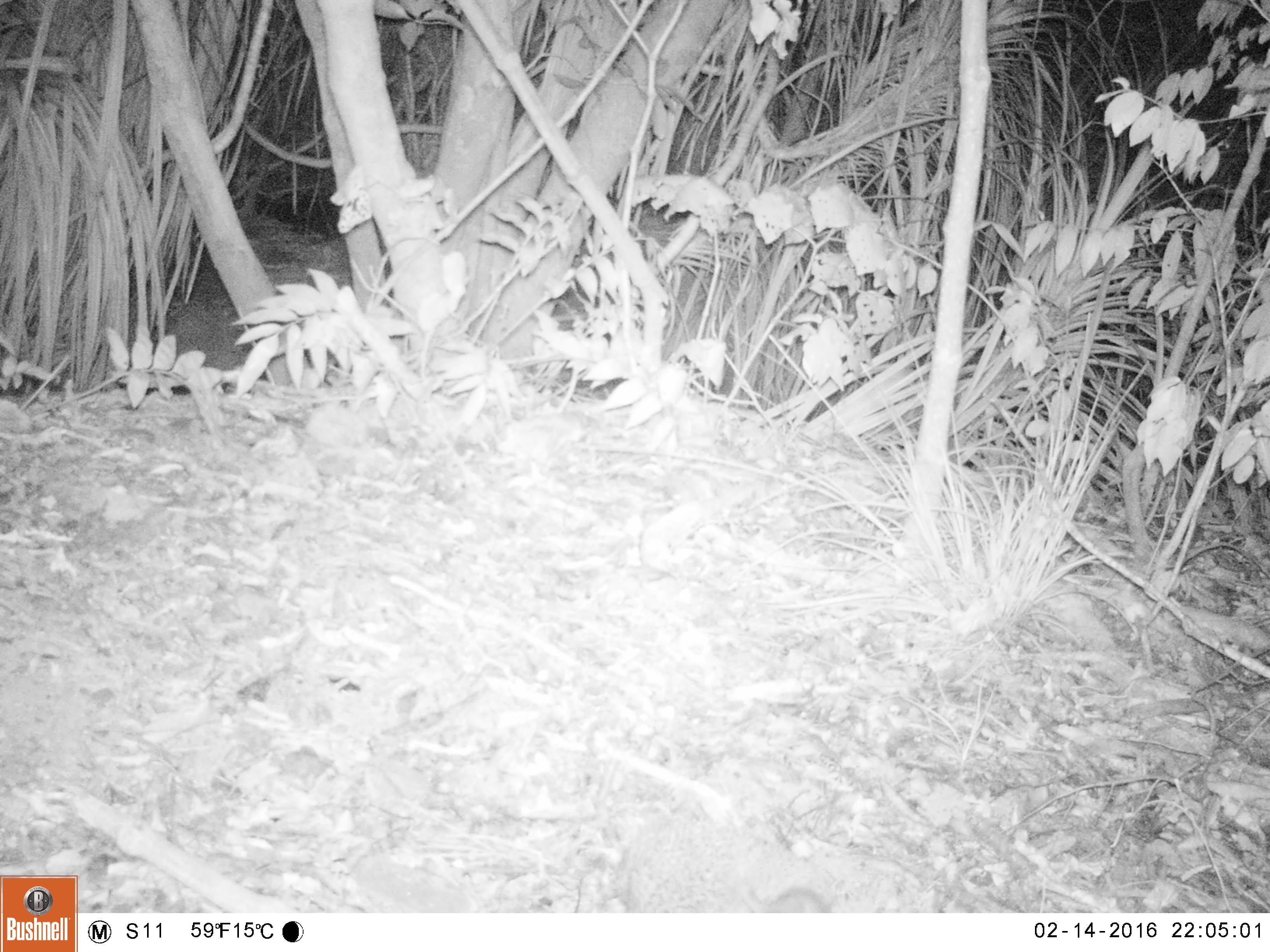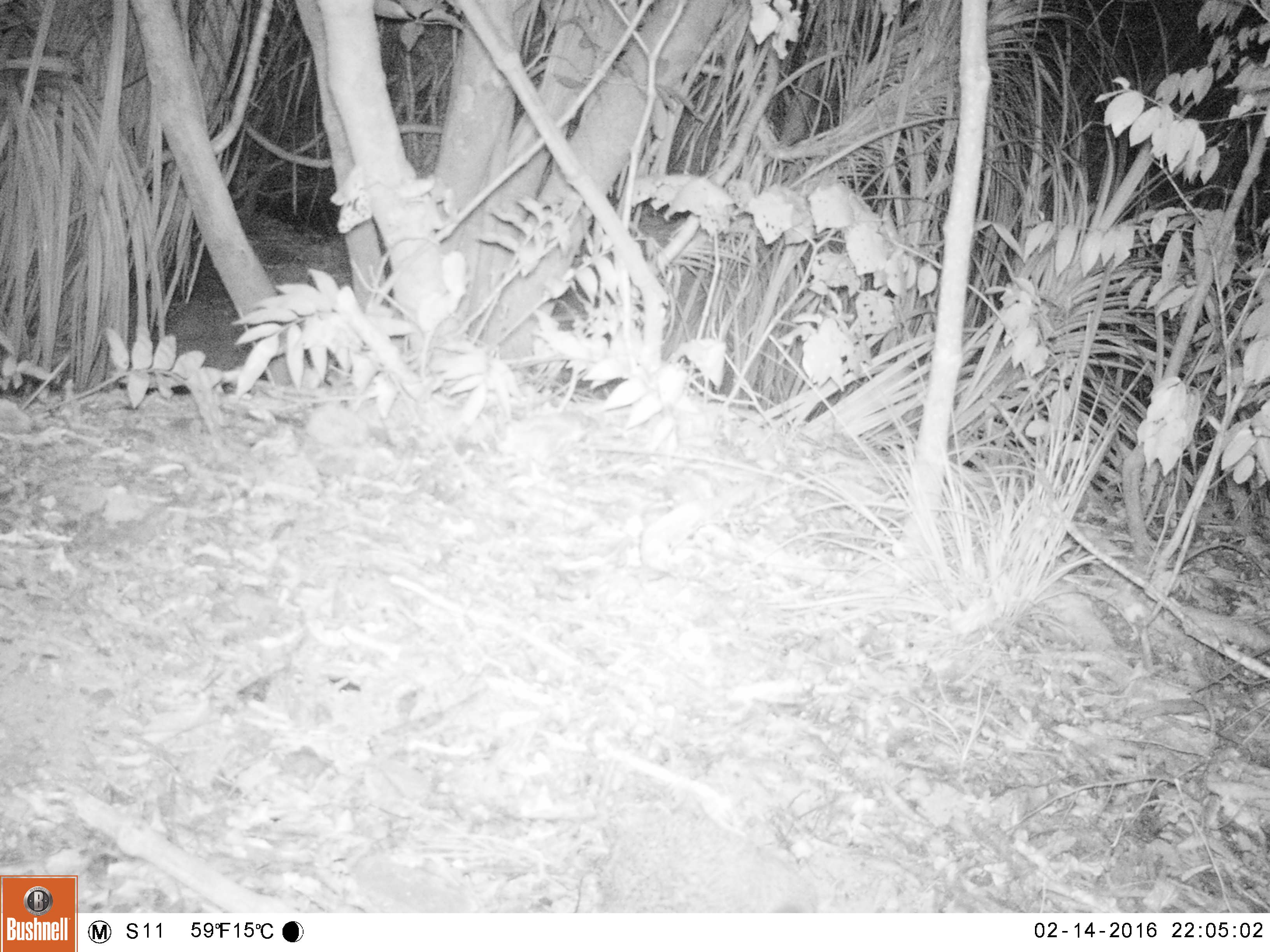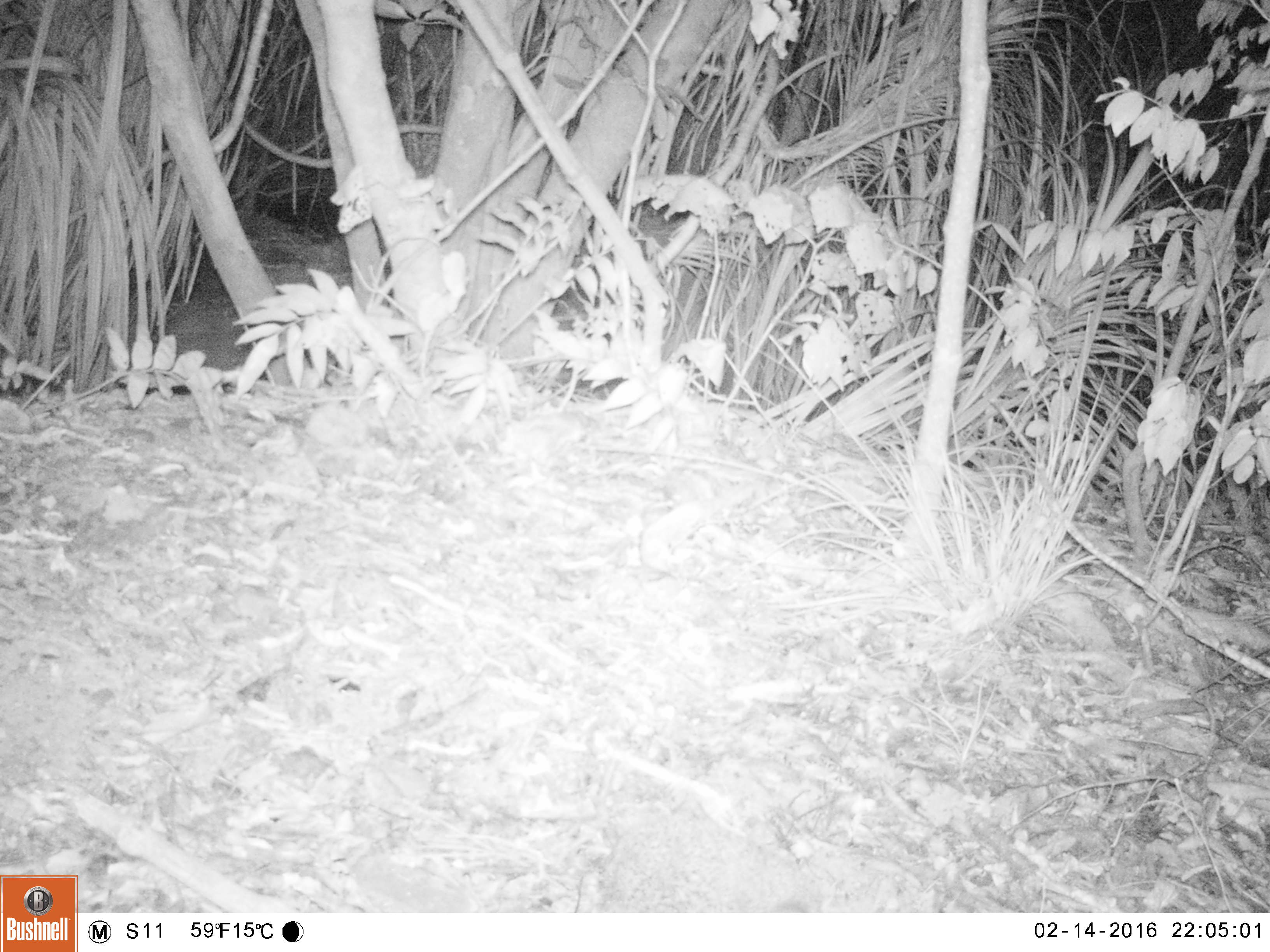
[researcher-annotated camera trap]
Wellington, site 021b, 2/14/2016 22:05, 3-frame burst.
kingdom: Animalia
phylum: Chordata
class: Mammalia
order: Eulipotyphla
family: Erinaceidae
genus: Erinaceus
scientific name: Erinaceus europaeus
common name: hedgehog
Hedgehog (Erinaceus europaeus).